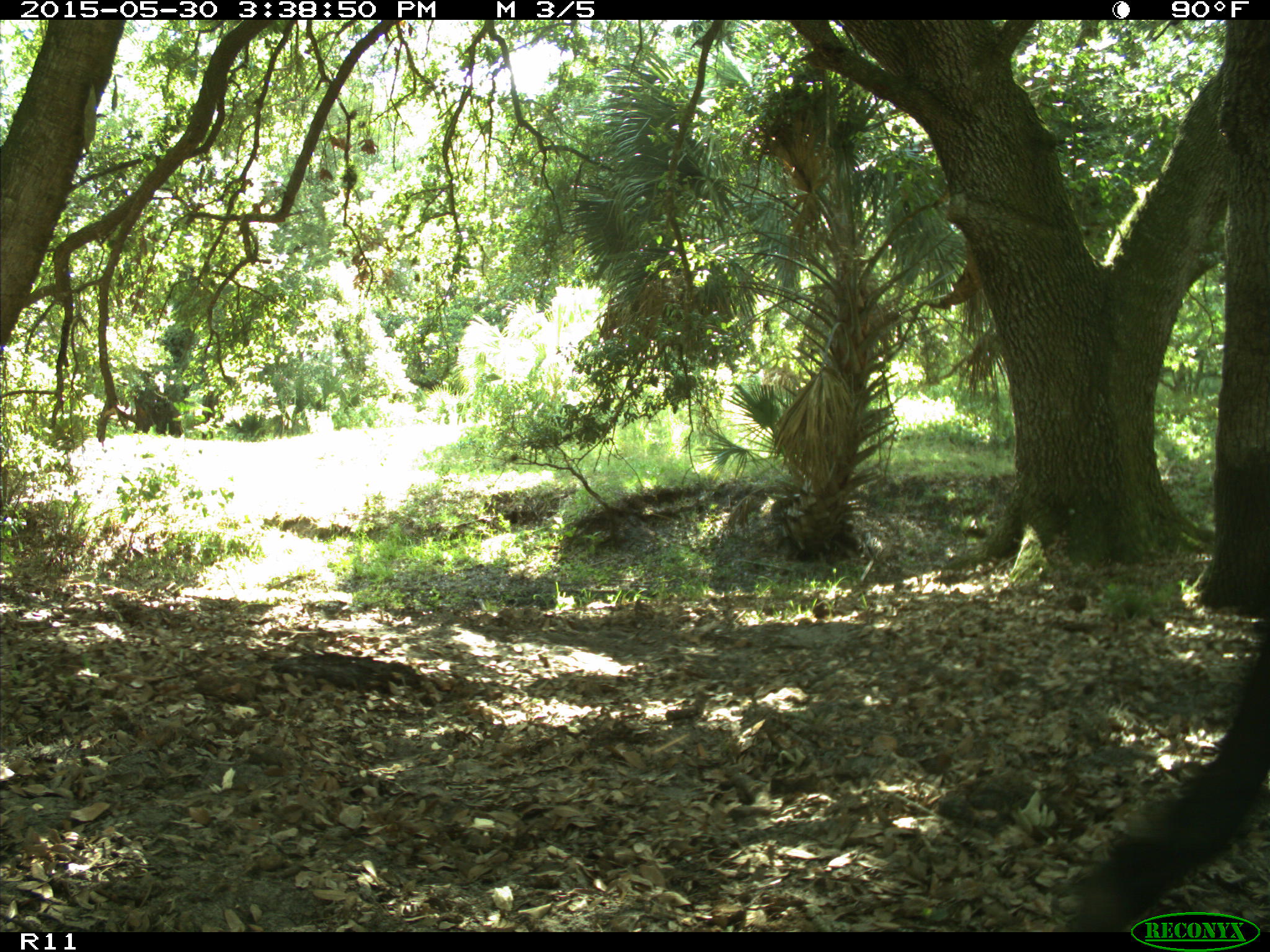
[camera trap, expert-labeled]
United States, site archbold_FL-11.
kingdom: Animalia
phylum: Chordata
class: Mammalia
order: Artiodactyla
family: Bovidae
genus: Bos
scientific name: Bos taurus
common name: domestic cow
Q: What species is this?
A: Bos taurus (domestic cow).